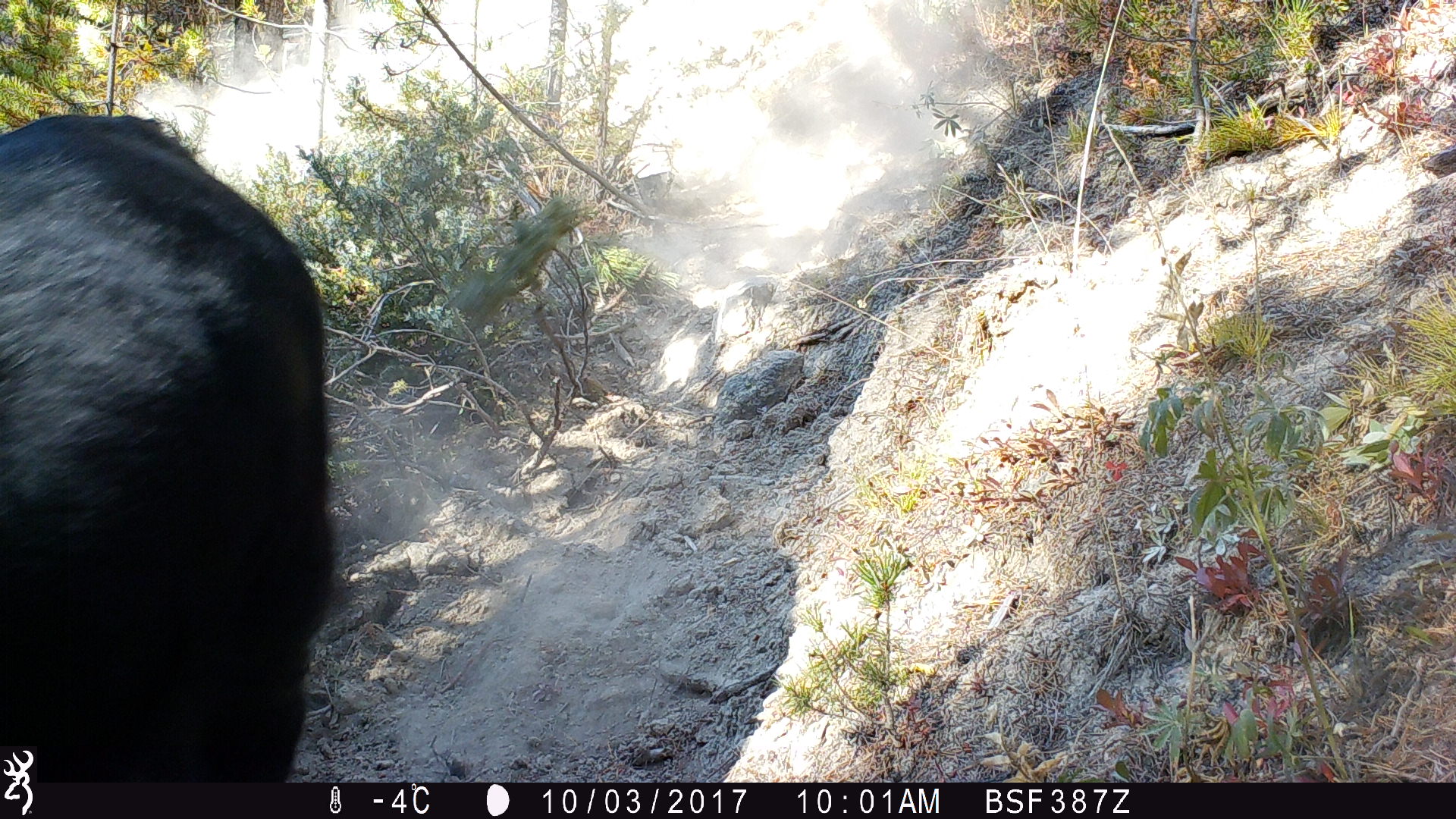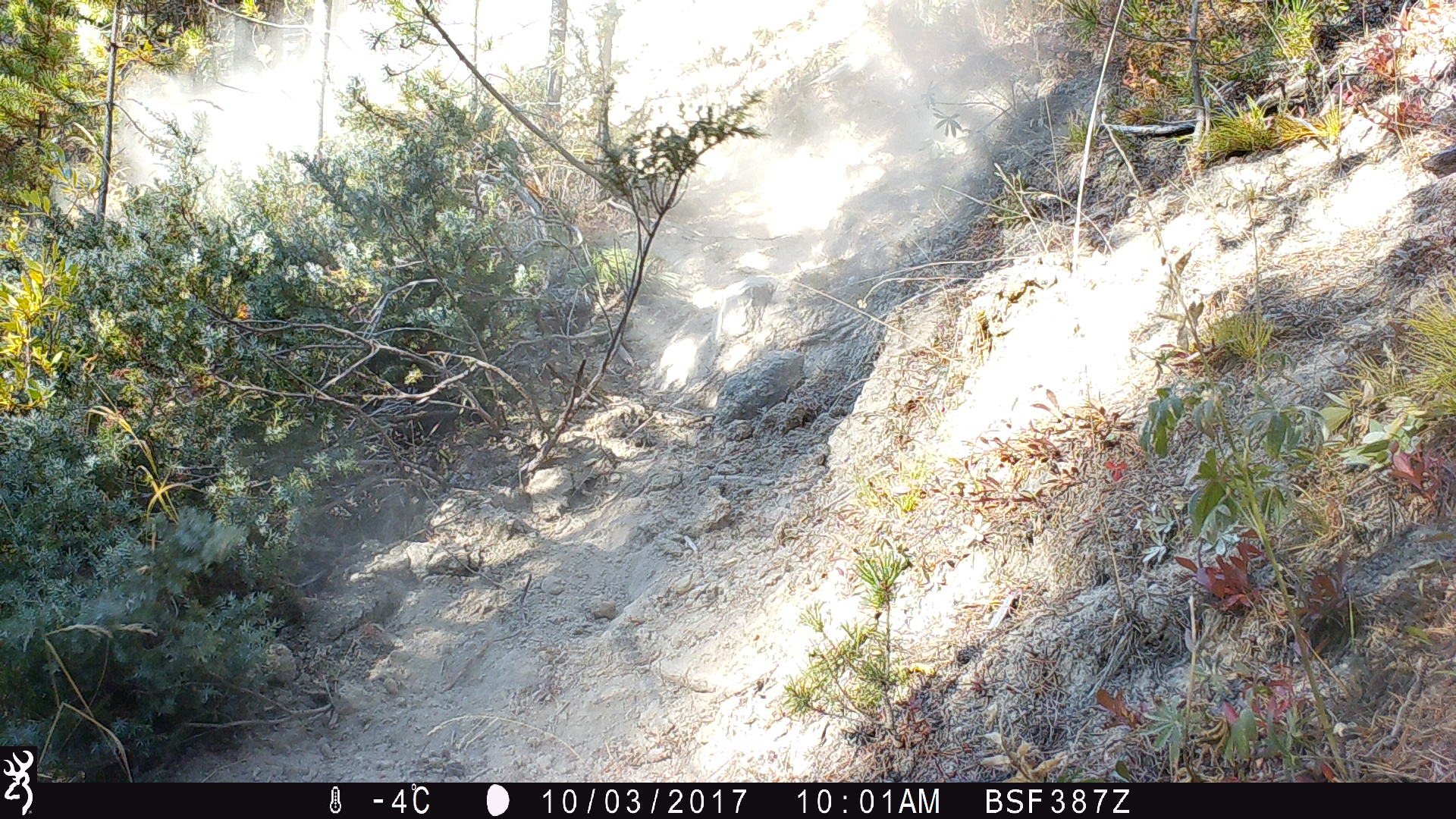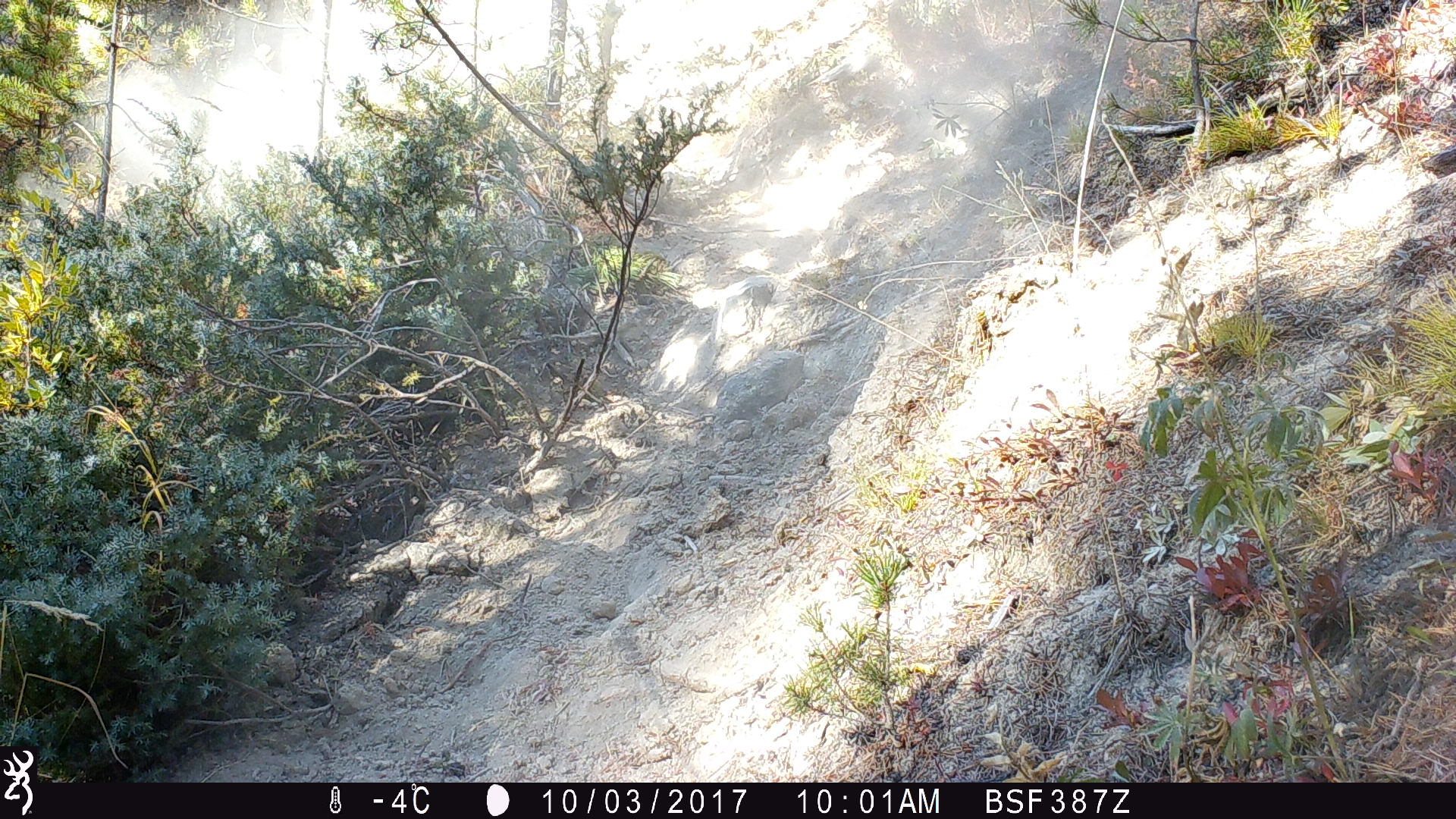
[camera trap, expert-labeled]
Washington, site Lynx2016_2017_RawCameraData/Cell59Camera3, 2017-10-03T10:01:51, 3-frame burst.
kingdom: Animalia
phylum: Chordata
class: Mammalia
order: Artiodactyla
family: Bovidae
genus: Bos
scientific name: Bos taurus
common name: domestic cattle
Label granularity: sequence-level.